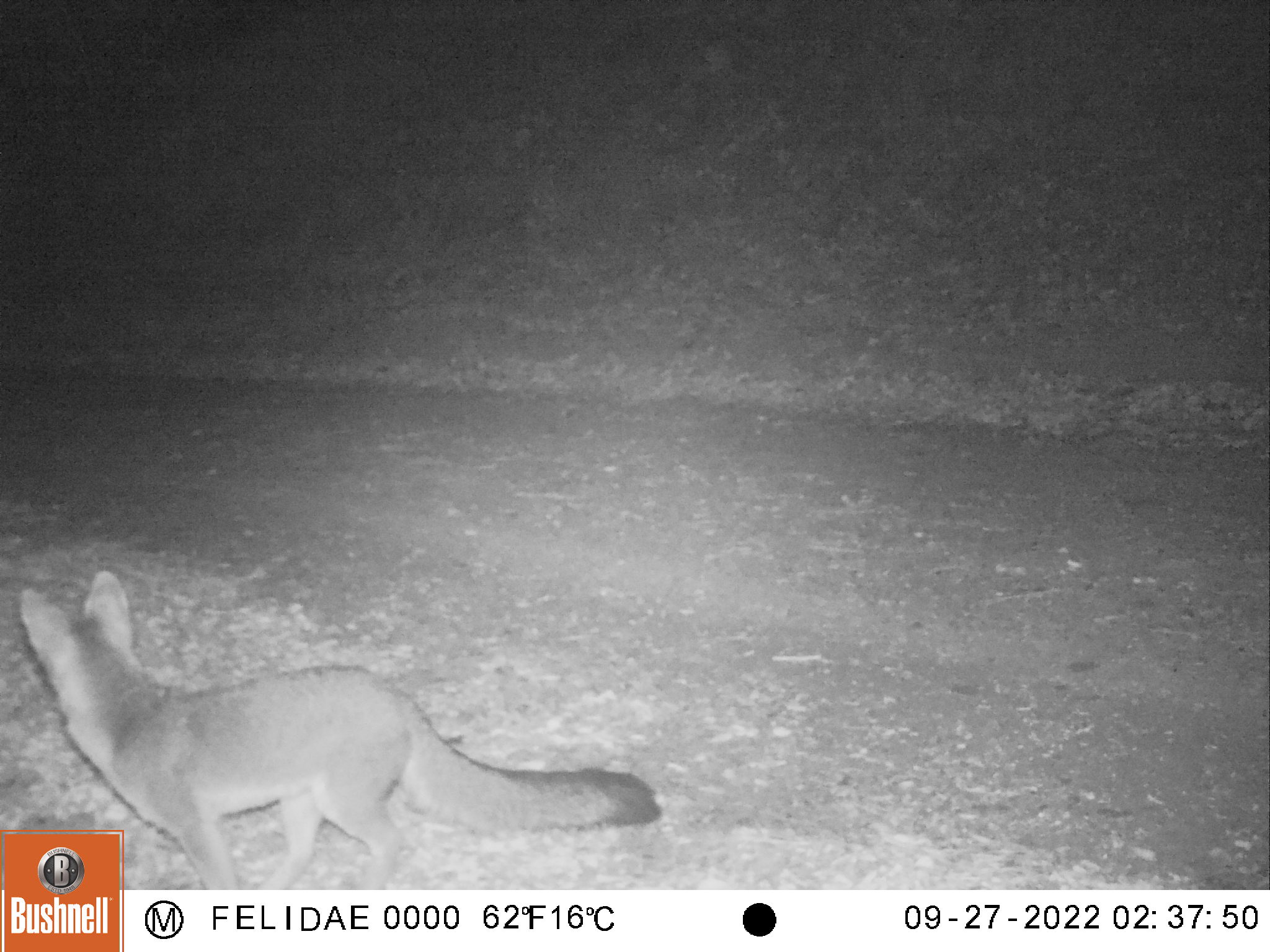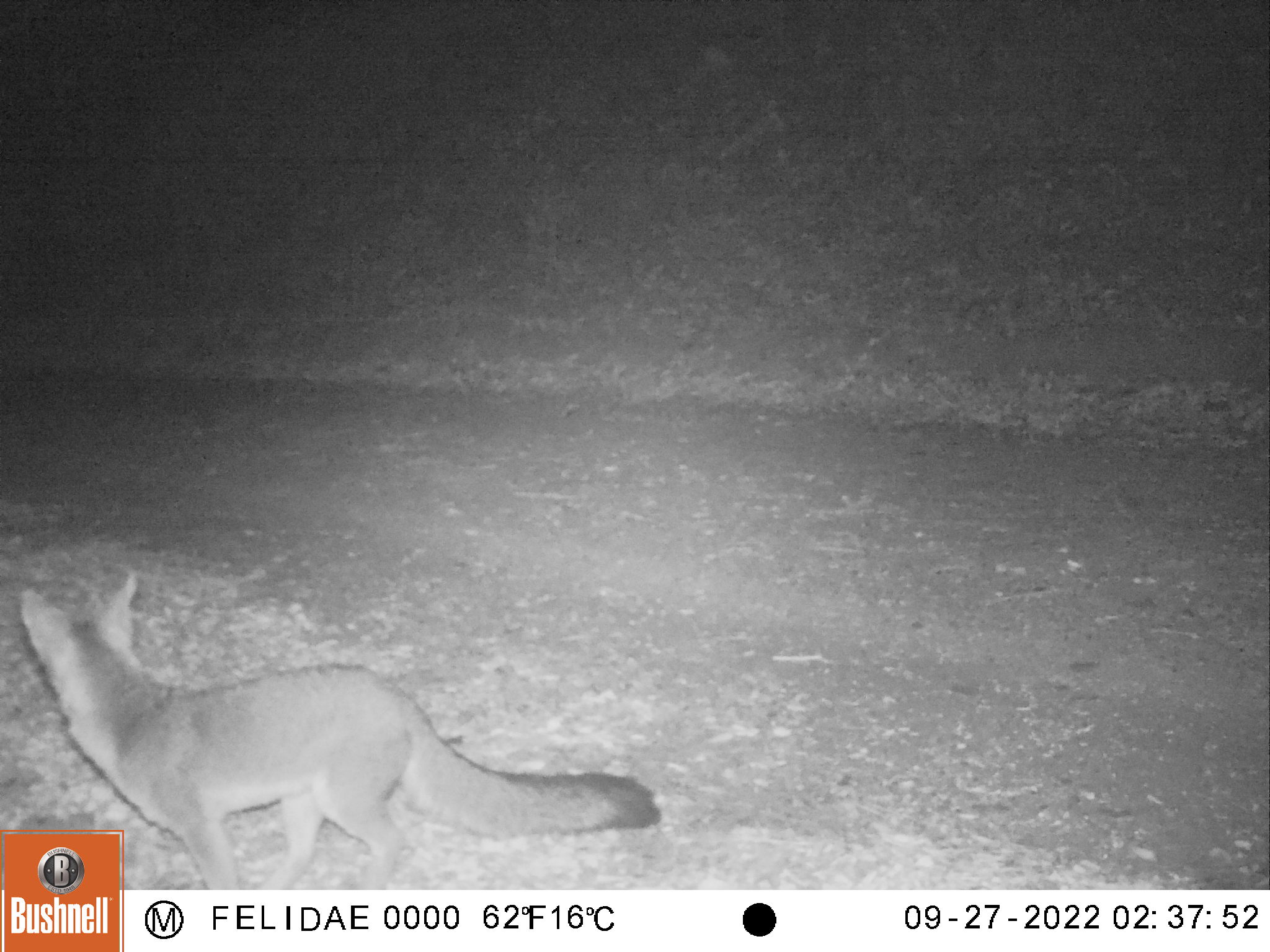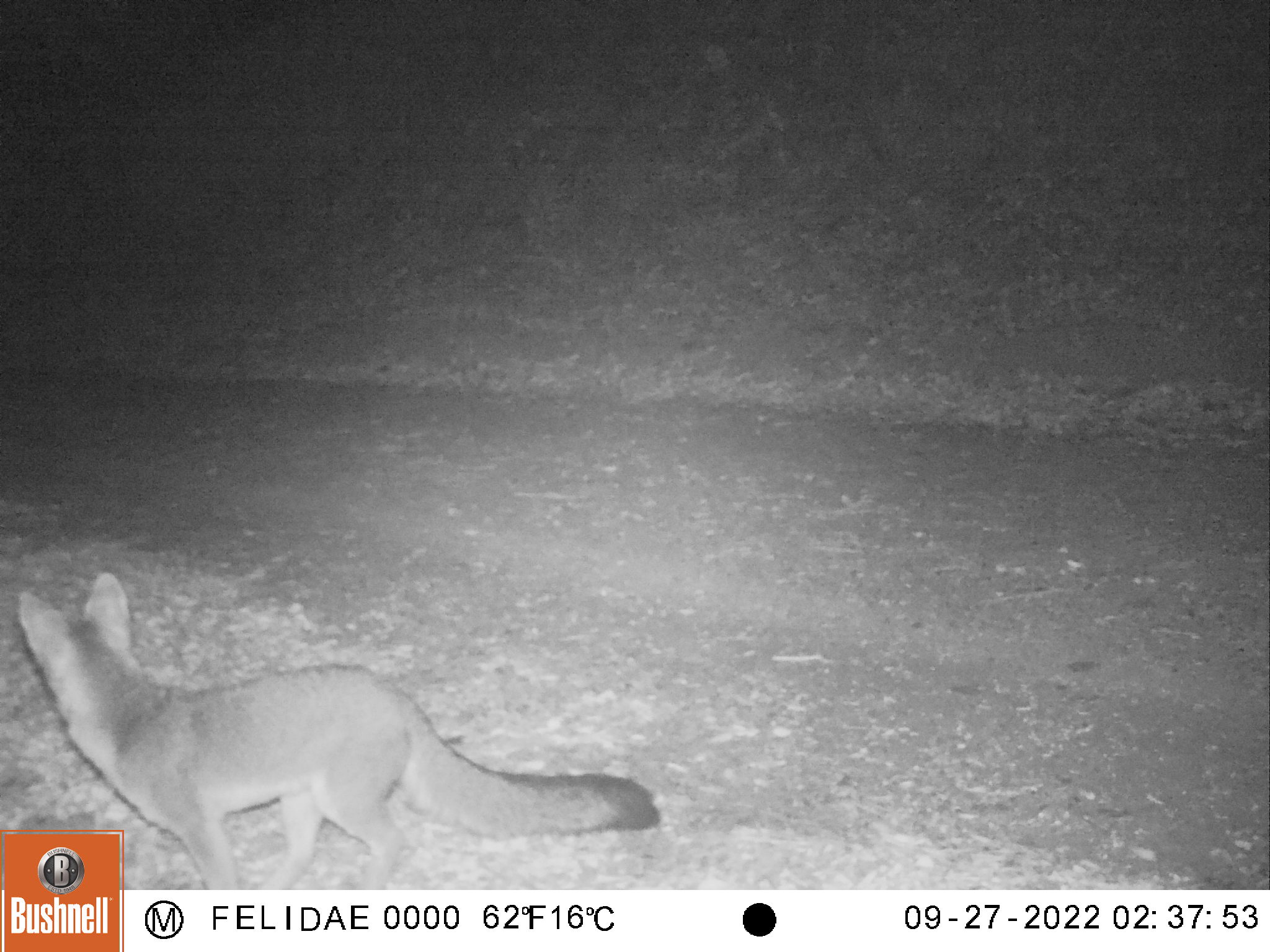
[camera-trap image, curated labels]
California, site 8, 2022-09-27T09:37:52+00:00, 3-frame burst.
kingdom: Animalia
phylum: Chordata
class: Mammalia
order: Carnivora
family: Canidae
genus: Urocyon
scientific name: Urocyon cinereoargenteus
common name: gray fox